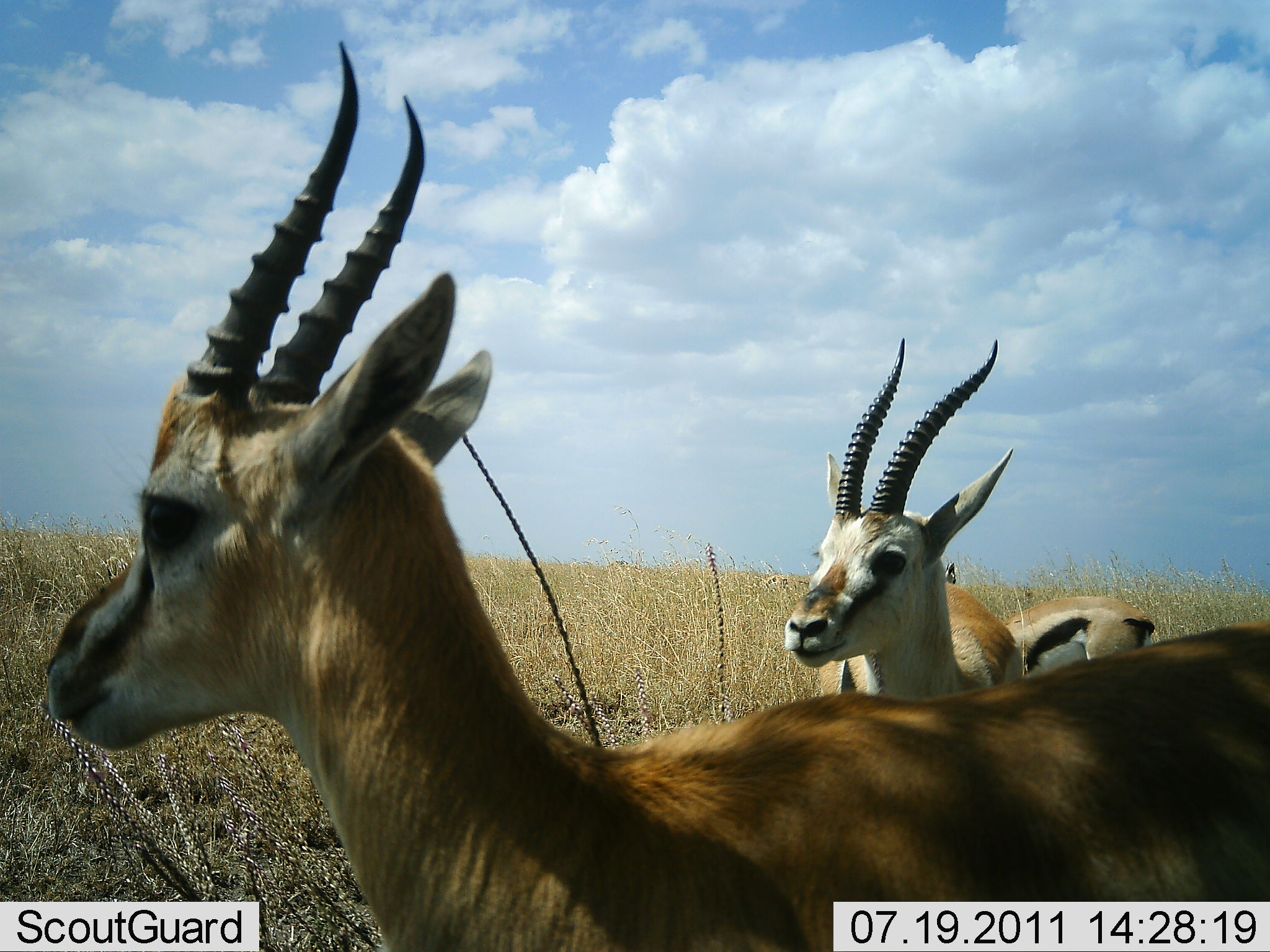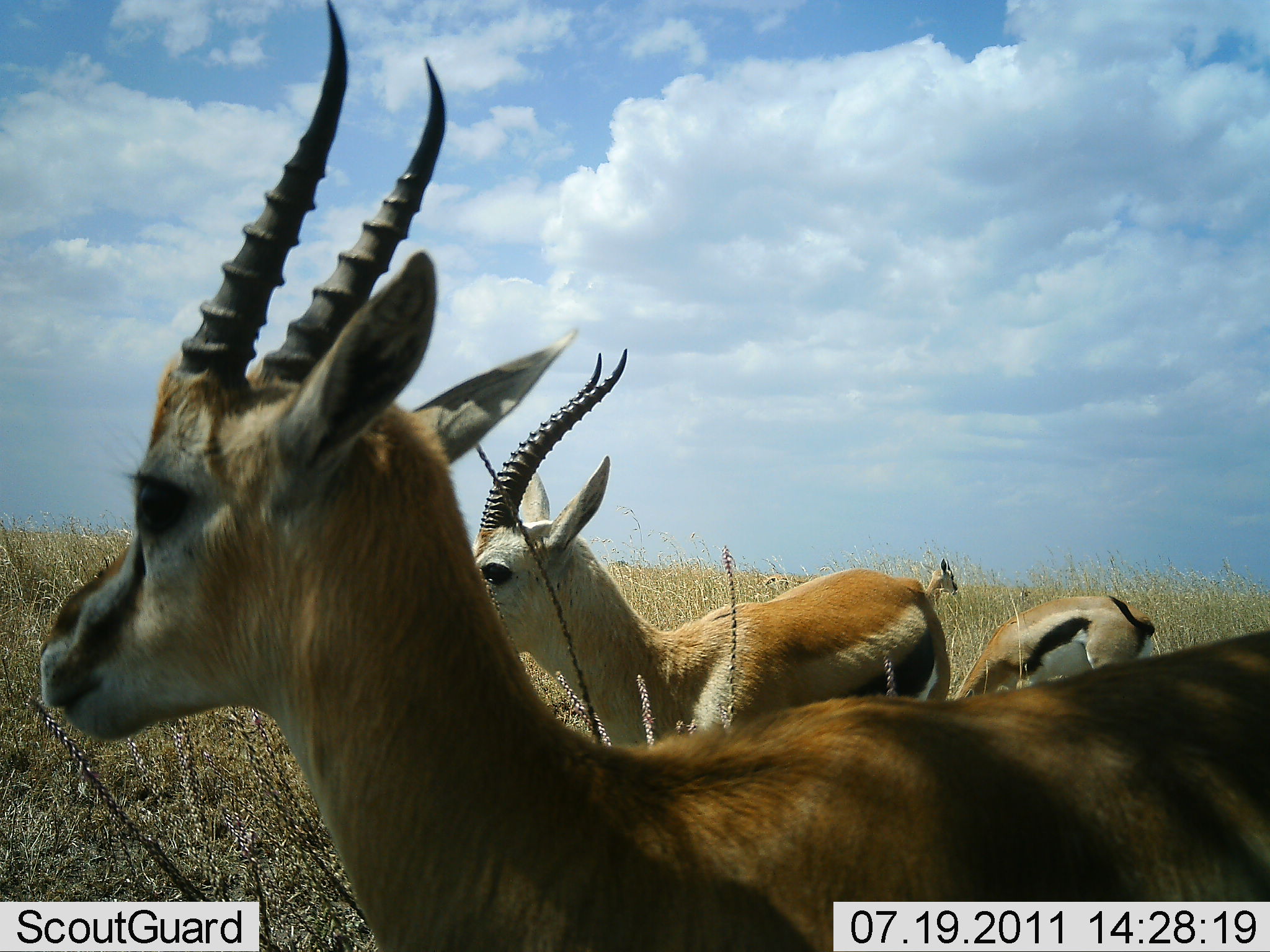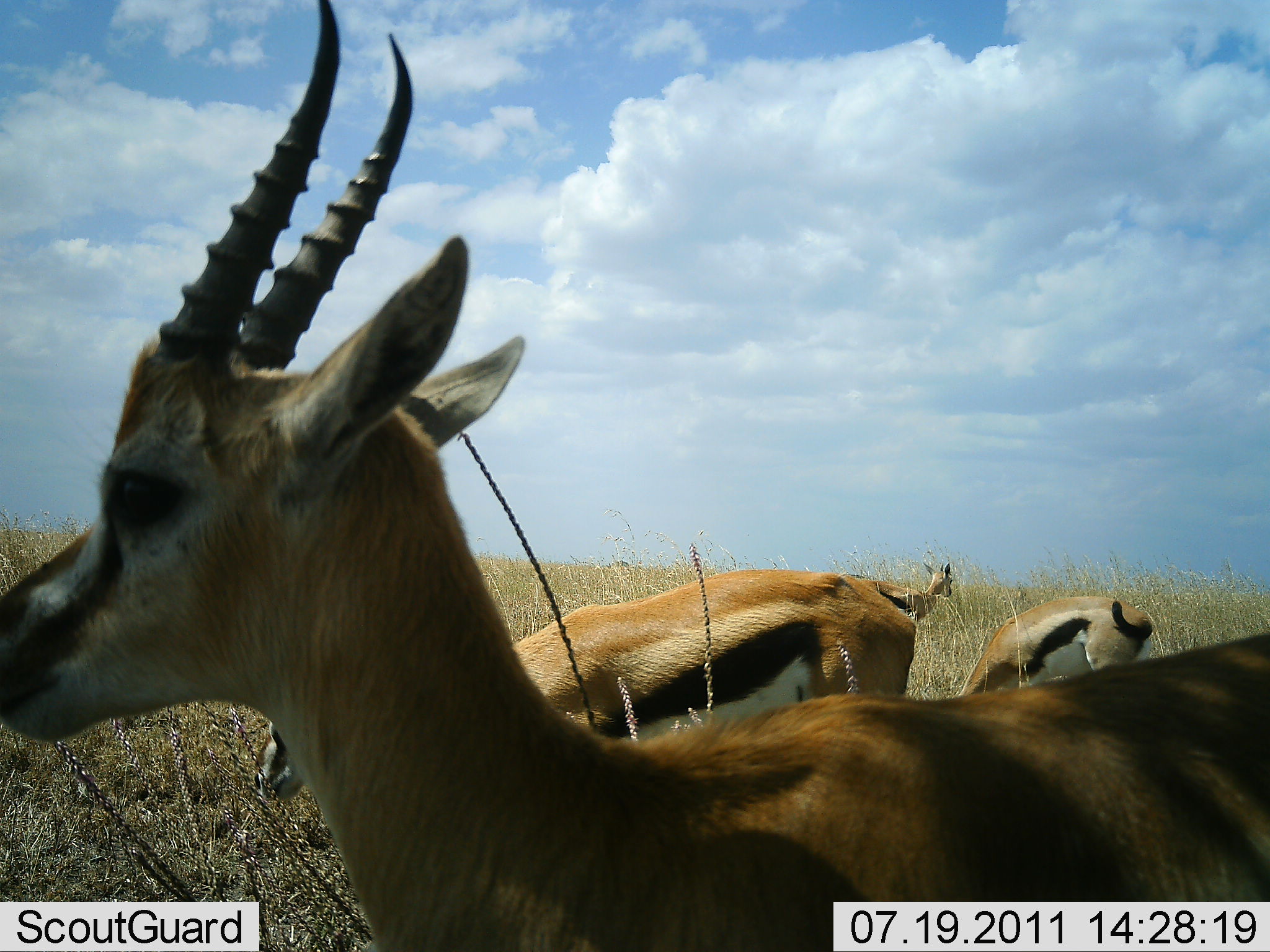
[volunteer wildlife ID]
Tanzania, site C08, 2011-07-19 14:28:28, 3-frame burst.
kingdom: Animalia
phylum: Chordata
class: Mammalia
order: Artiodactyla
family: Bovidae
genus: Eudorcas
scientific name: Eudorcas thomsonii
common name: thomson's gazelle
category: gazellethomsons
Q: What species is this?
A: Gazellethomsons (thomson's gazelle) (Eudorcas thomsonii).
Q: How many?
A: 4.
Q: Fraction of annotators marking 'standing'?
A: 71%.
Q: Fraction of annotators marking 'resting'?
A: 0%.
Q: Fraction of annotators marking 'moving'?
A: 14%.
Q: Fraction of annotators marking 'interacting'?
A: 7%.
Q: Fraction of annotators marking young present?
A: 7%.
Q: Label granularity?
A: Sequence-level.